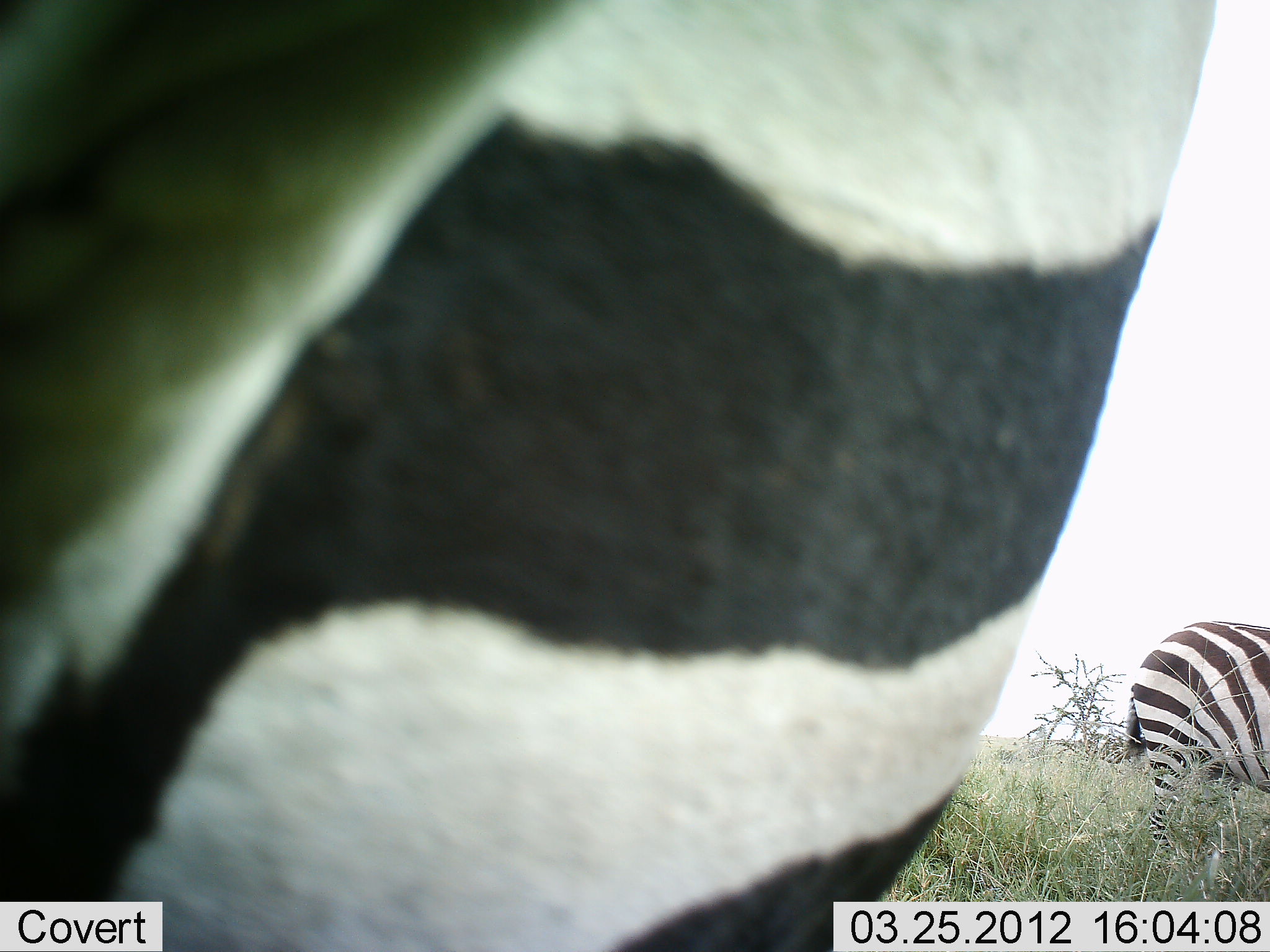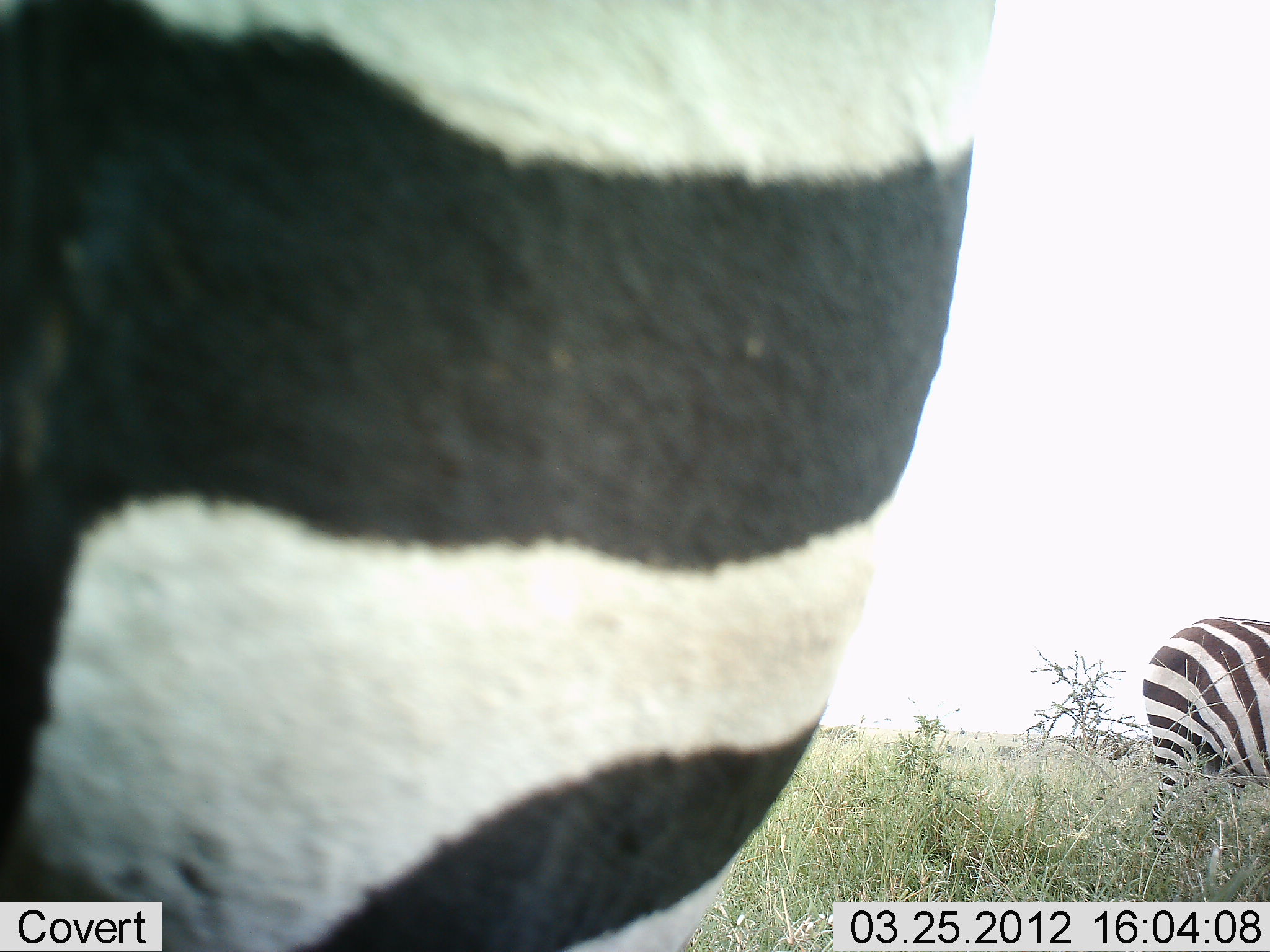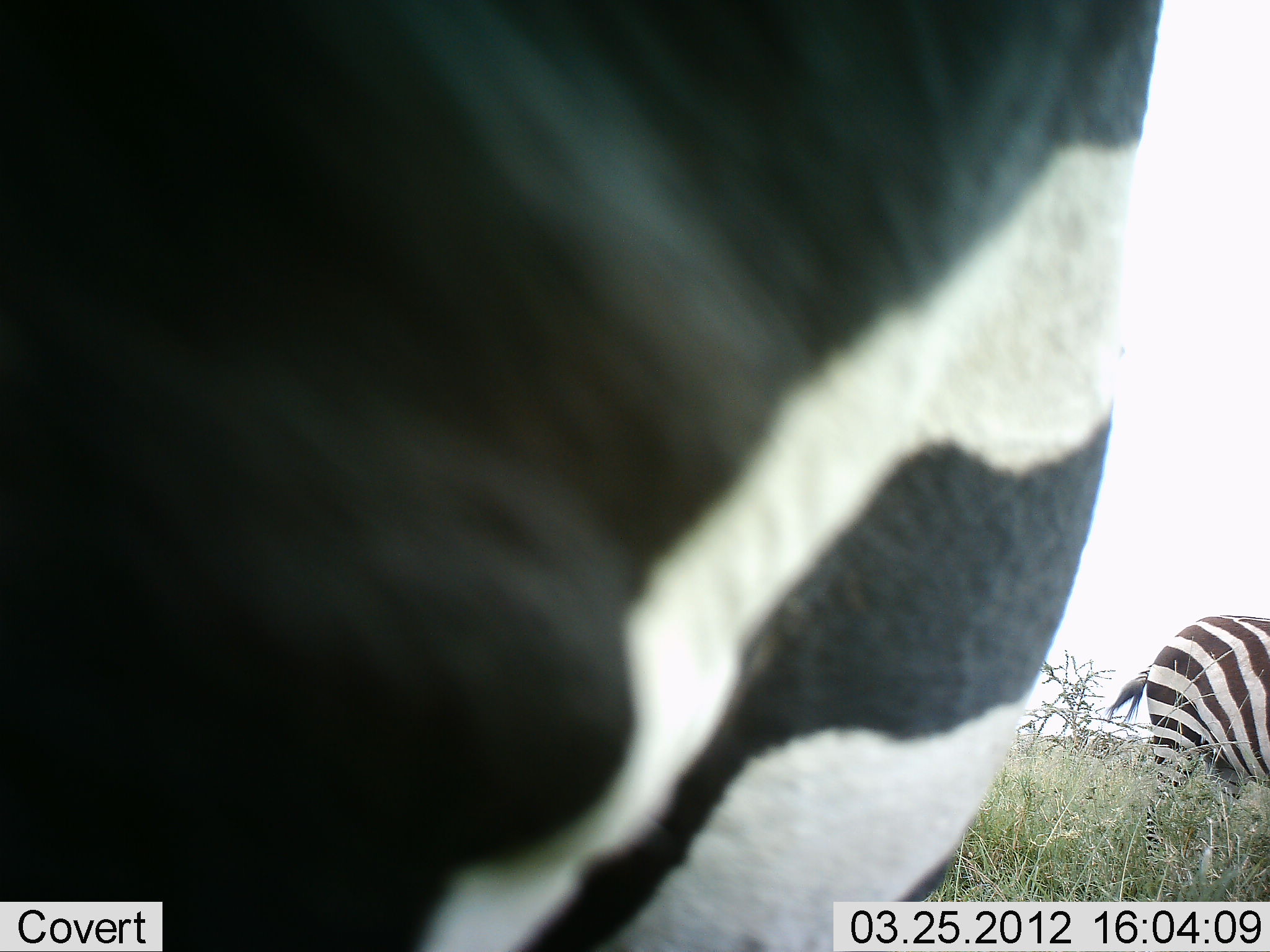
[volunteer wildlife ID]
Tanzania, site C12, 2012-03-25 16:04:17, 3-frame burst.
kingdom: Animalia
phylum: Chordata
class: Mammalia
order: Perissodactyla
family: Equidae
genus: Equus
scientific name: Equus quagga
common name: plains zebra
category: zebra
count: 2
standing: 94%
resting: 0%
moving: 12%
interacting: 0%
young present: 0%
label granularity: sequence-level